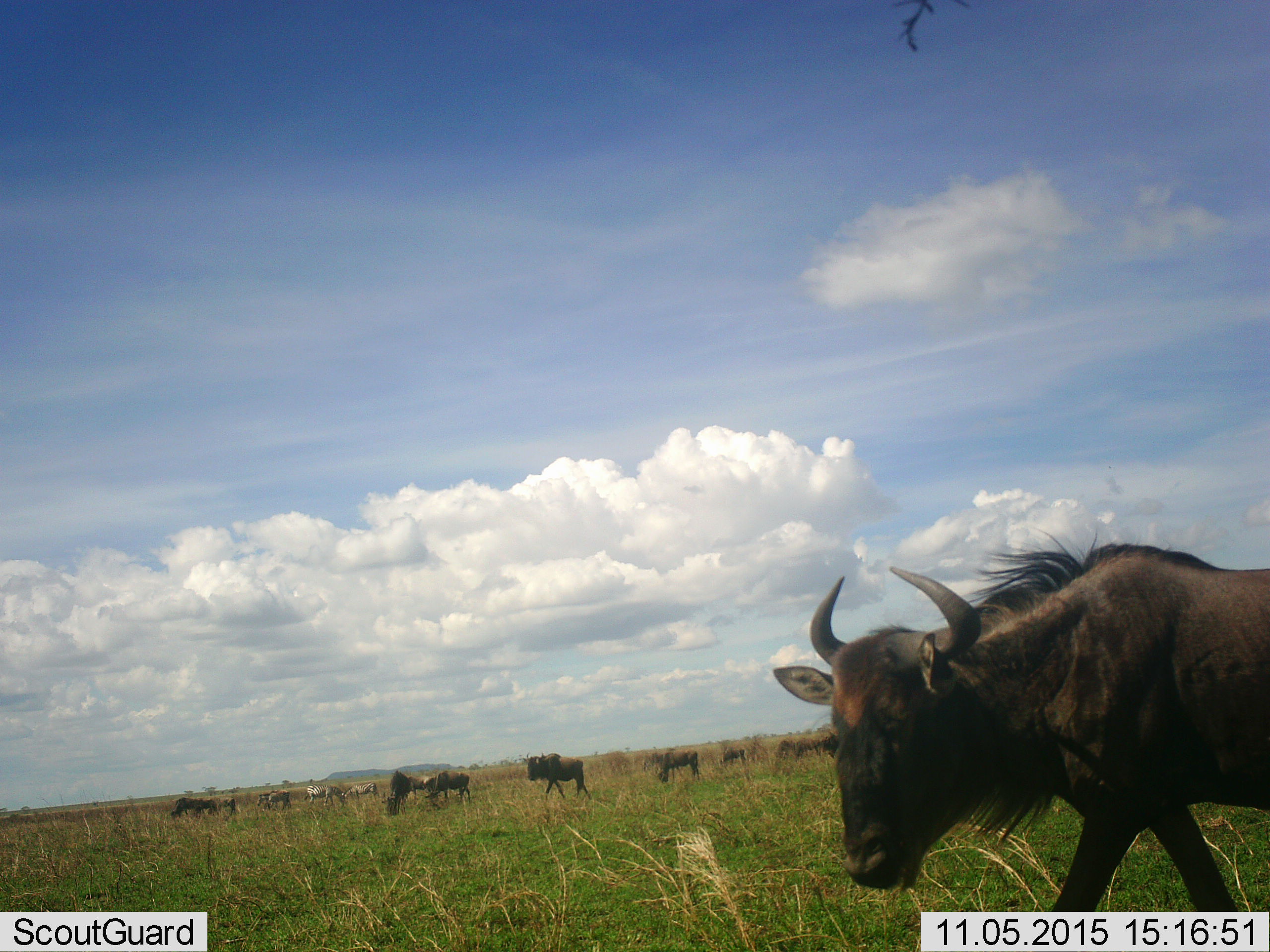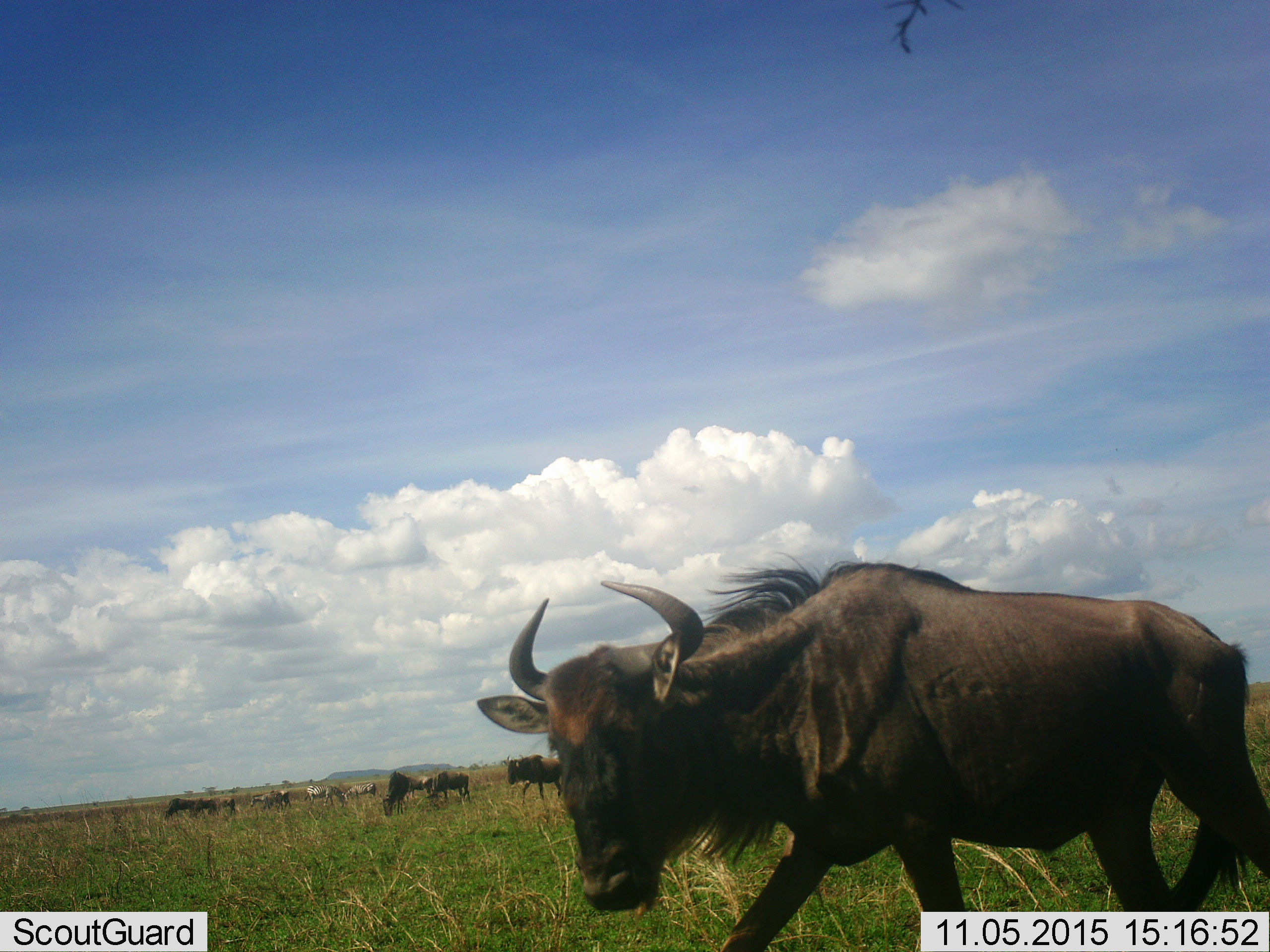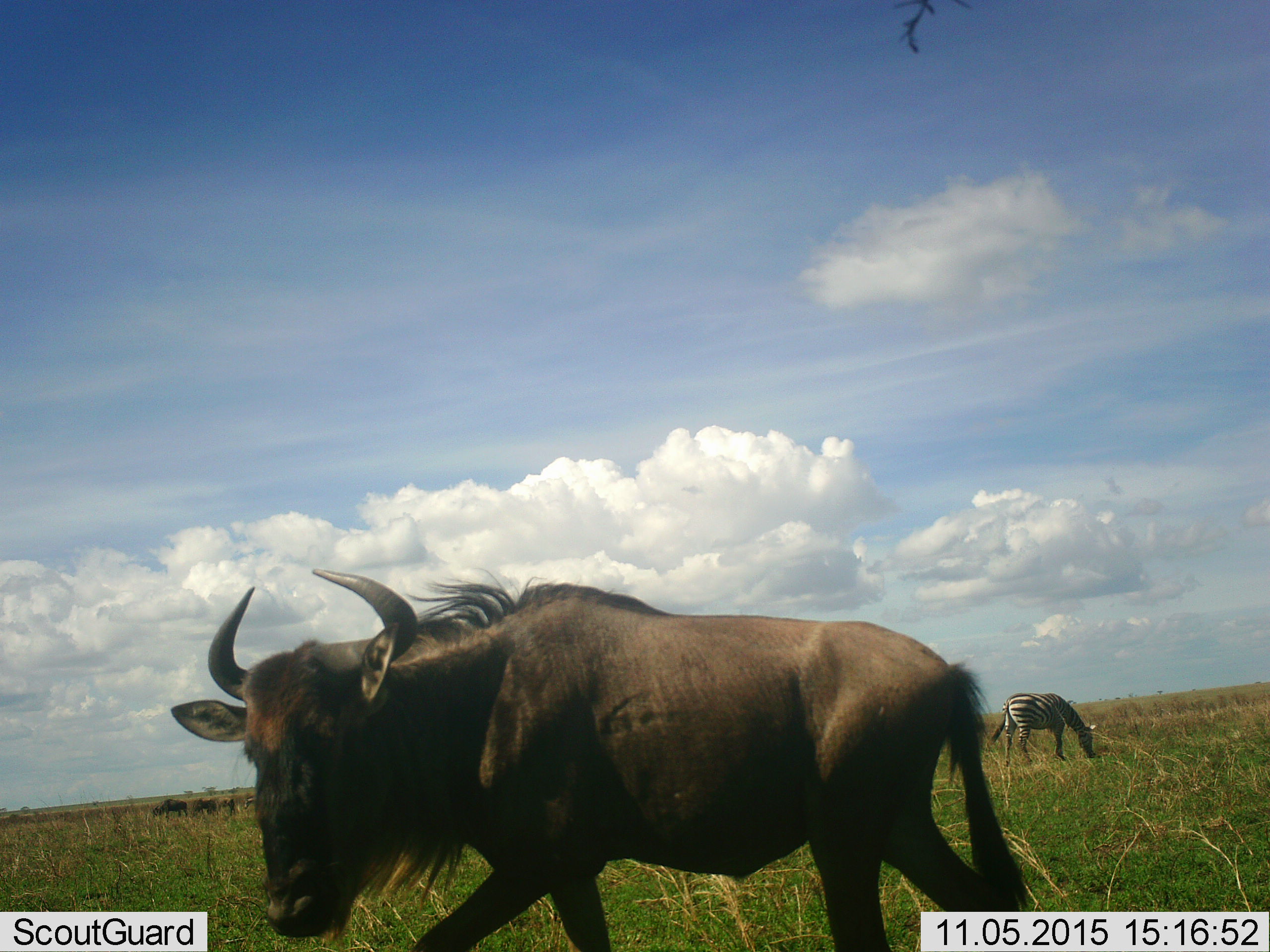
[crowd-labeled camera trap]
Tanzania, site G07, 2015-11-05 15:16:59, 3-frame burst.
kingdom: Animalia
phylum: Chordata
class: Mammalia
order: Artiodactyla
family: Bovidae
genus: Connochaetes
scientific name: Connochaetes taurinus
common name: blue wildebeest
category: wildebeest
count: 11-50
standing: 22%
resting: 11%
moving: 100%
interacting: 11%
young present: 0%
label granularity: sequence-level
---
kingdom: Animalia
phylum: Chordata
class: Mammalia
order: Perissodactyla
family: Equidae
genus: Equus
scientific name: Equus quagga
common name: plains zebra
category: zebra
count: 3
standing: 43%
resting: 0%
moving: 14%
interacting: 0%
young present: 14%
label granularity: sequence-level